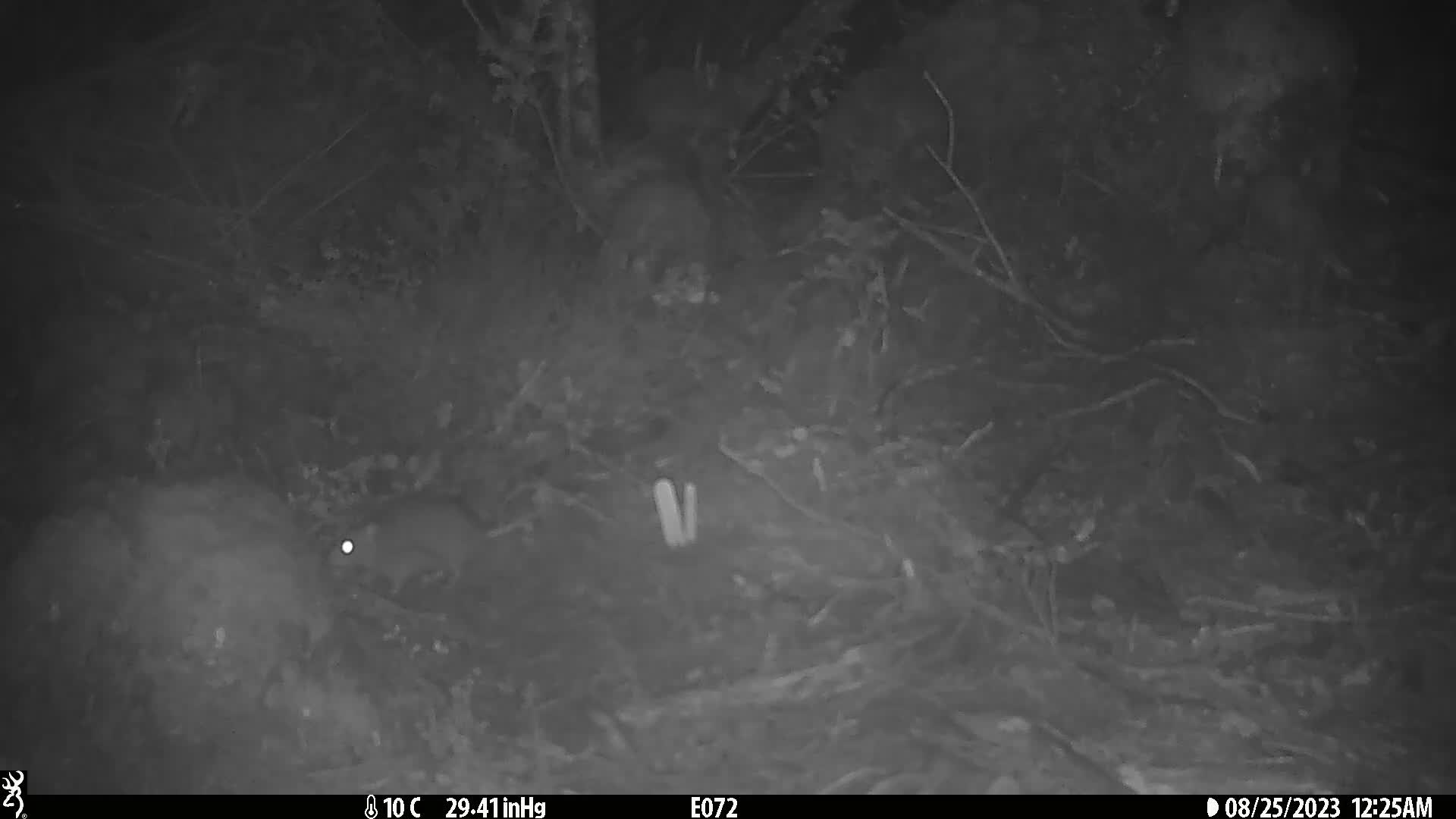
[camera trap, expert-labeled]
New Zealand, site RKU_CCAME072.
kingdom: Animalia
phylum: Chordata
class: Mammalia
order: Rodentia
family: Muridae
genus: Rattus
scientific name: Rattus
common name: rat